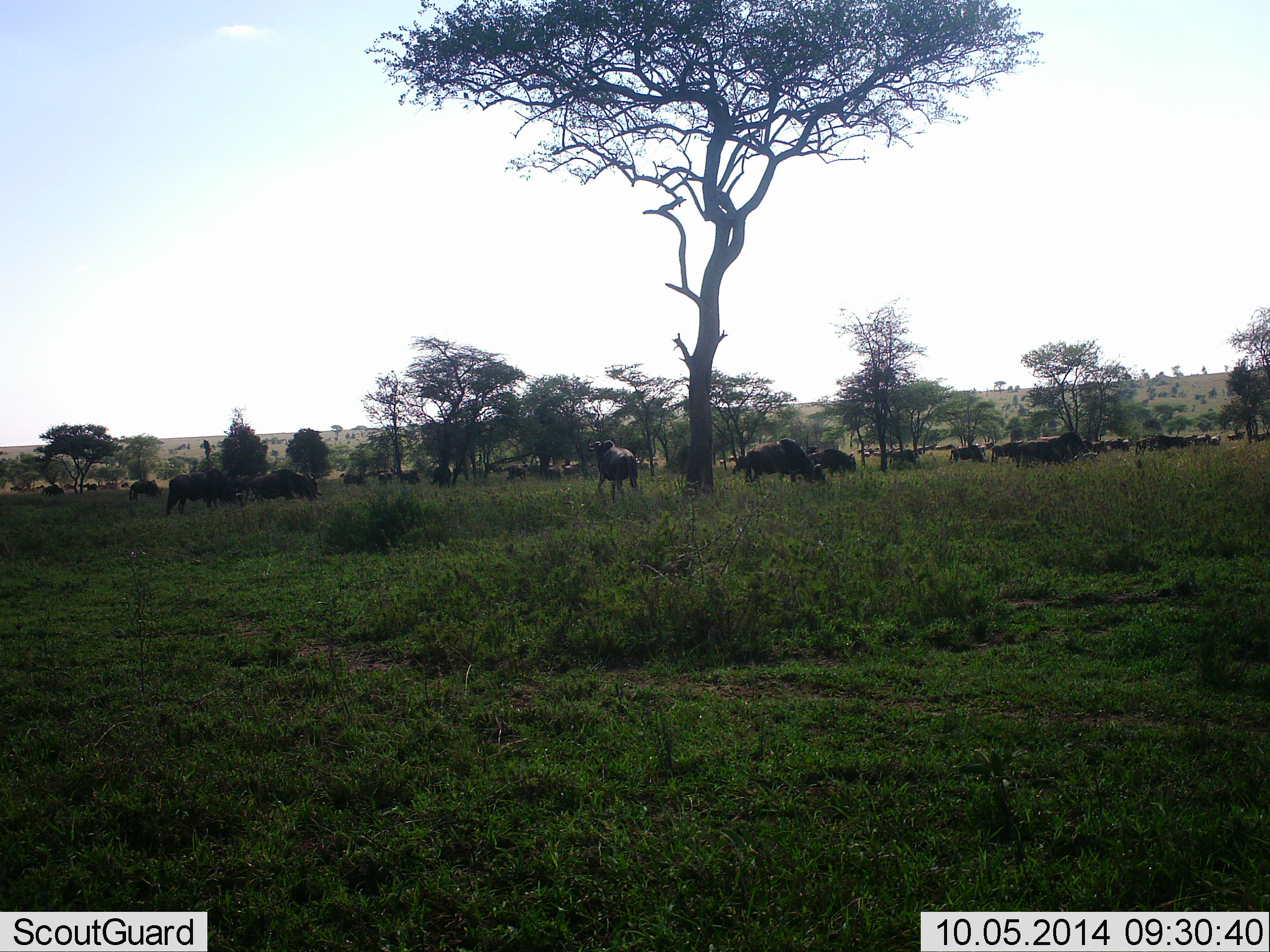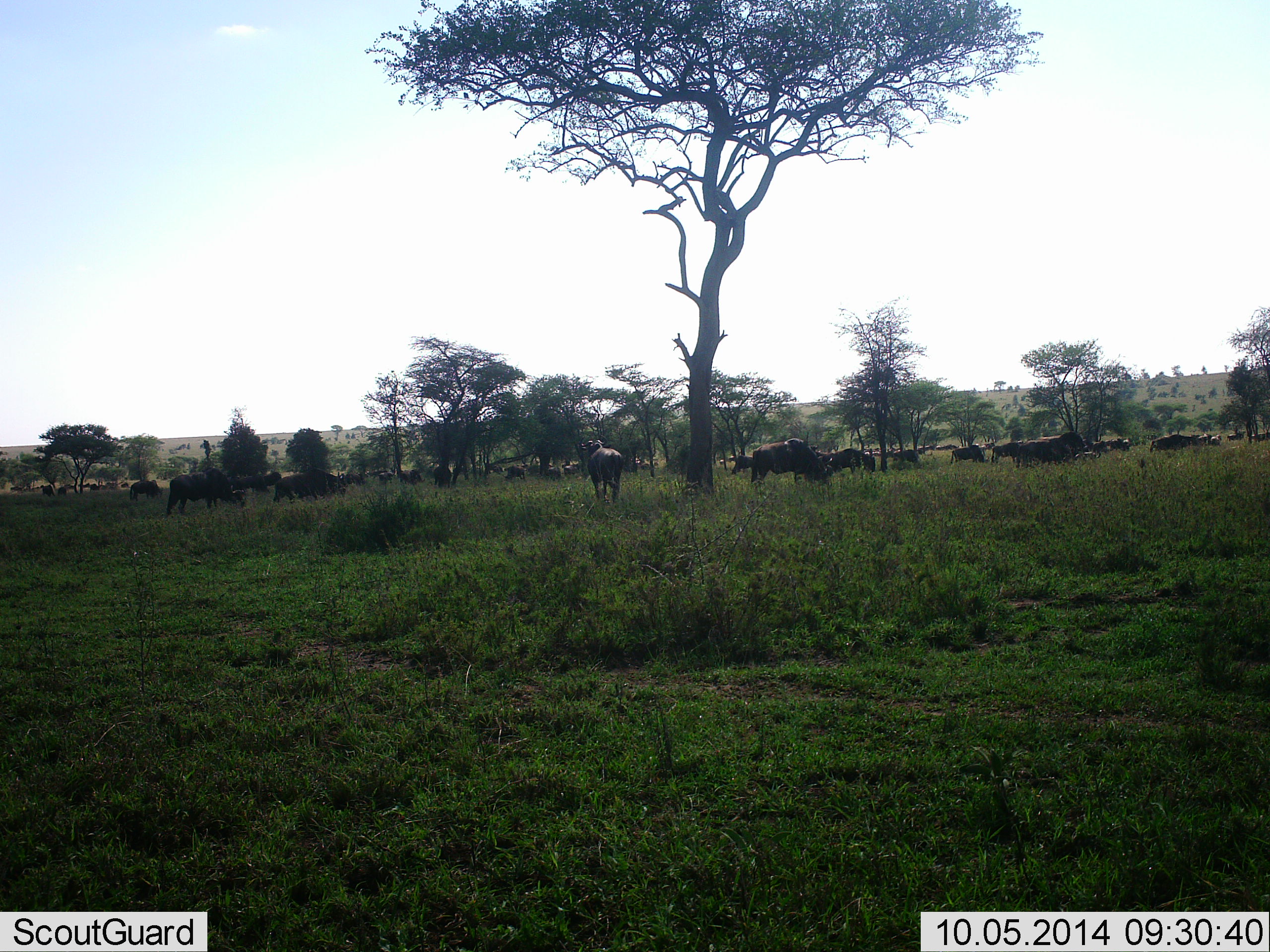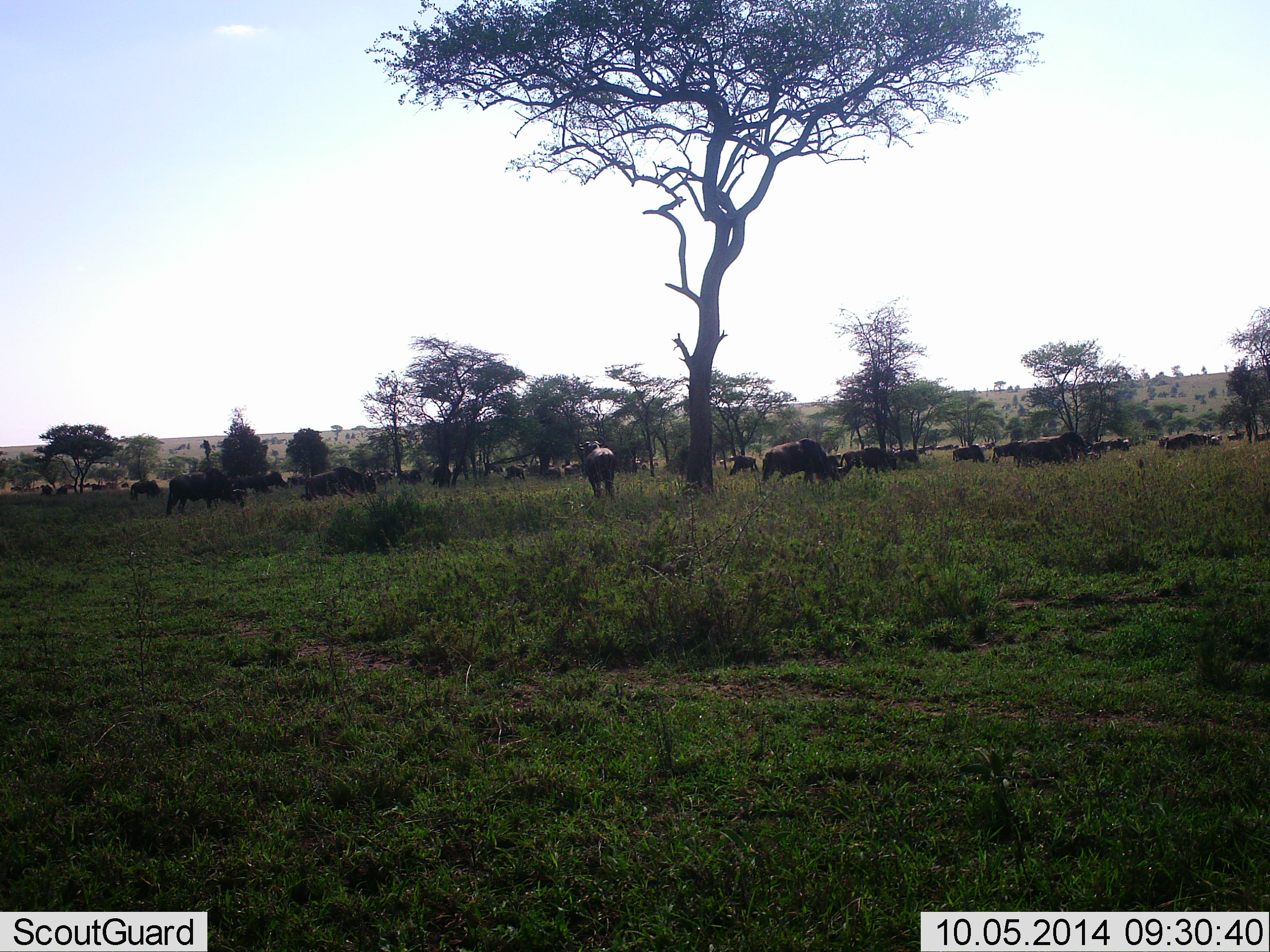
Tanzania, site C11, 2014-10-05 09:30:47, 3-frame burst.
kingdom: Animalia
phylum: Chordata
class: Mammalia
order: Artiodactyla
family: Bovidae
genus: Connochaetes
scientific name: Connochaetes taurinus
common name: blue wildebeest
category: wildebeest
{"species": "wildebeest (blue wildebeest) (Connochaetes taurinus)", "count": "11-50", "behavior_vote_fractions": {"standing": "60%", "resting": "0%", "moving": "70%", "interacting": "10%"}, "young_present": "0%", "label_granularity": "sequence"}